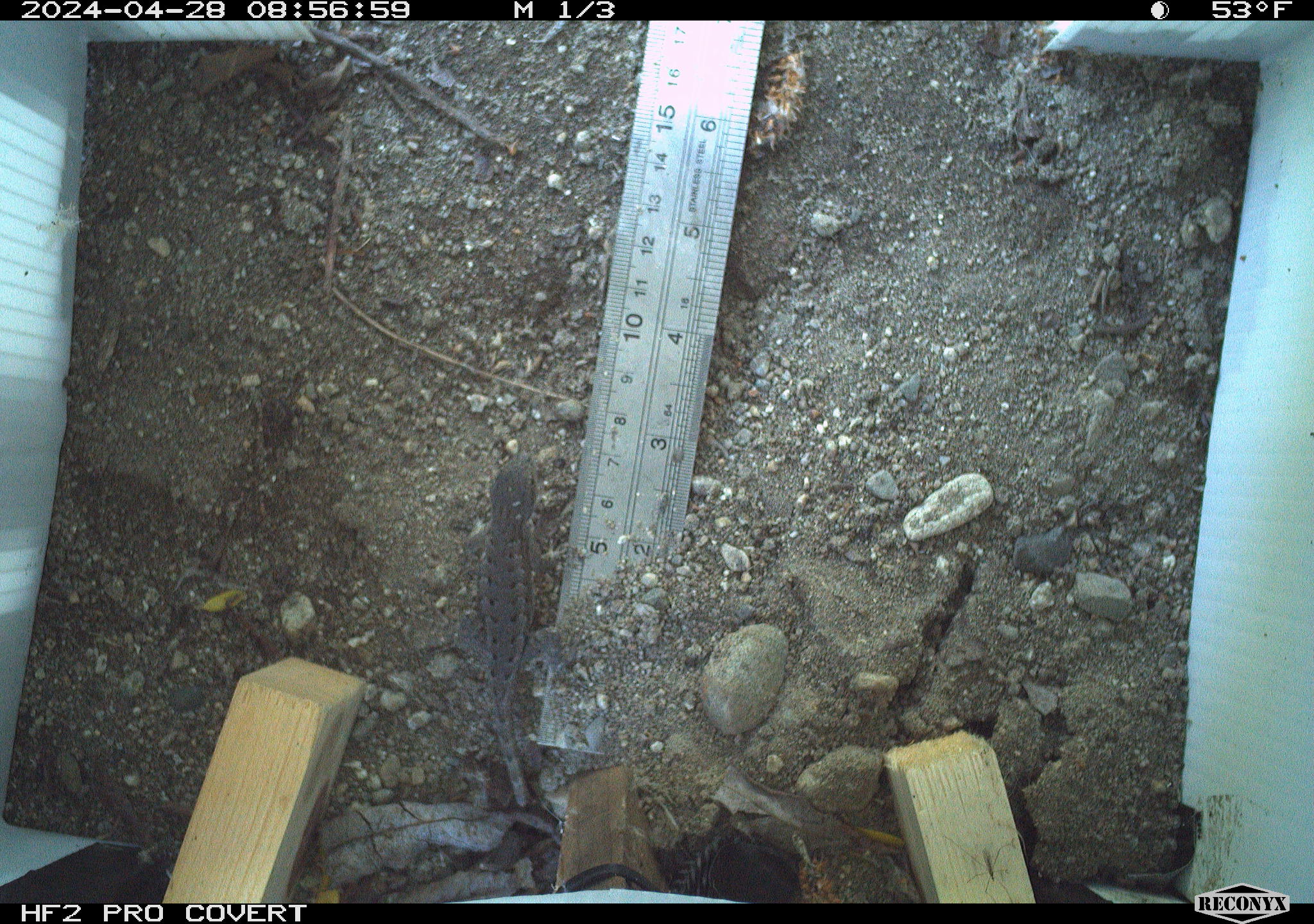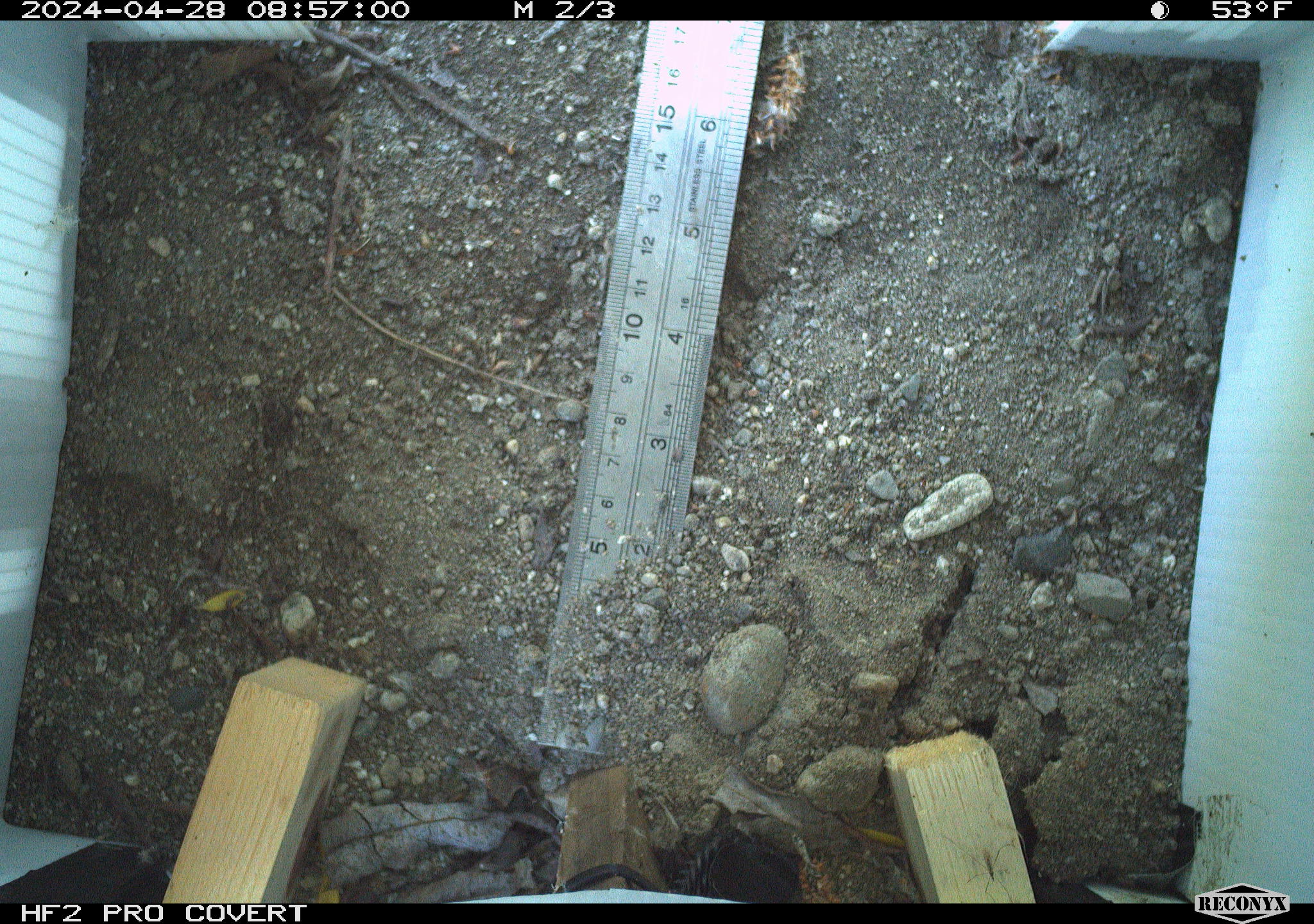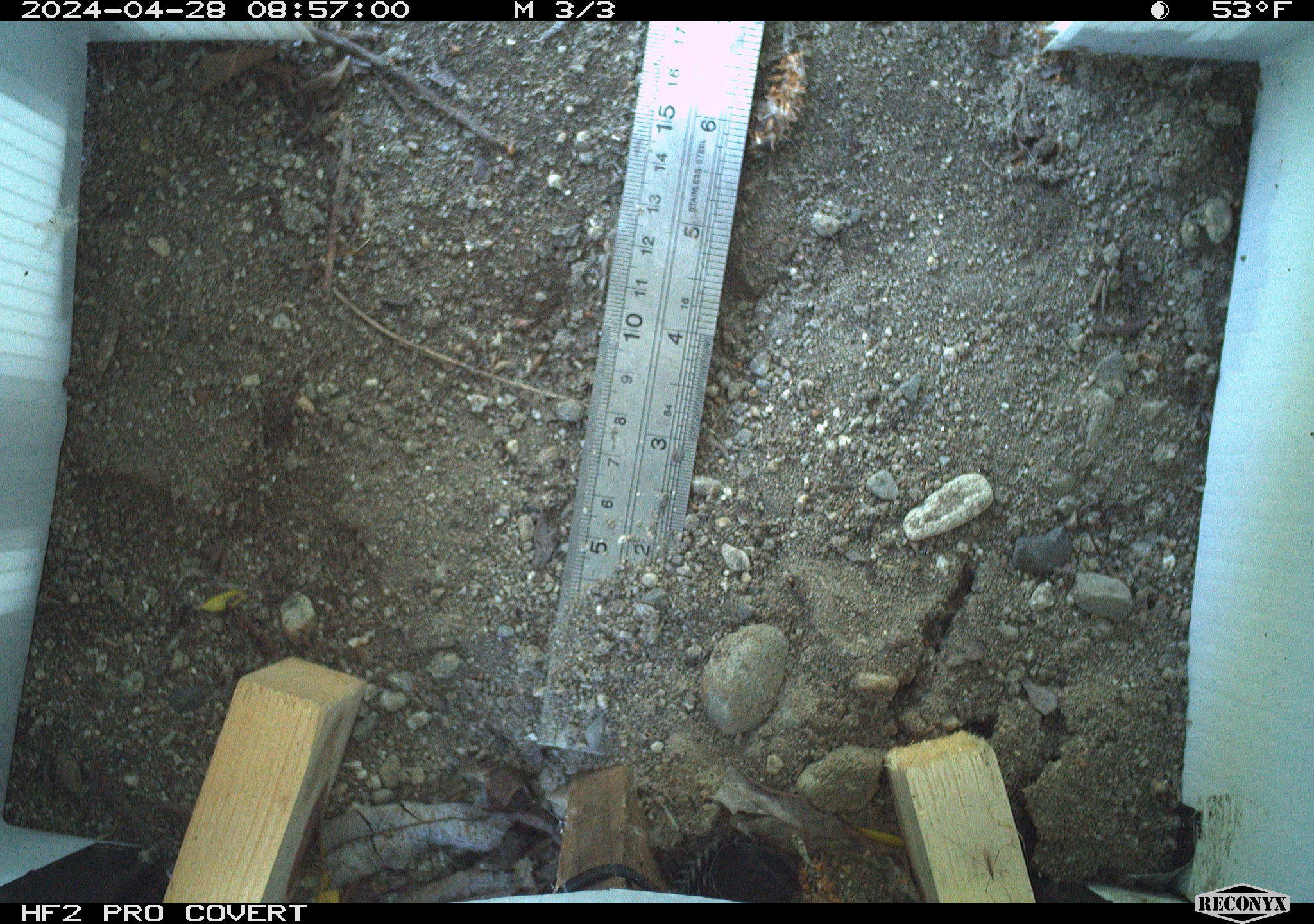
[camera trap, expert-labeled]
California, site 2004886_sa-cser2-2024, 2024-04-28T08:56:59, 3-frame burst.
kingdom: Animalia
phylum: Chordata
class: Reptilia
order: Squamata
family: Phrynosomatidae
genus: Sceloporus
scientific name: Sceloporus occidentalis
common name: western fence lizard